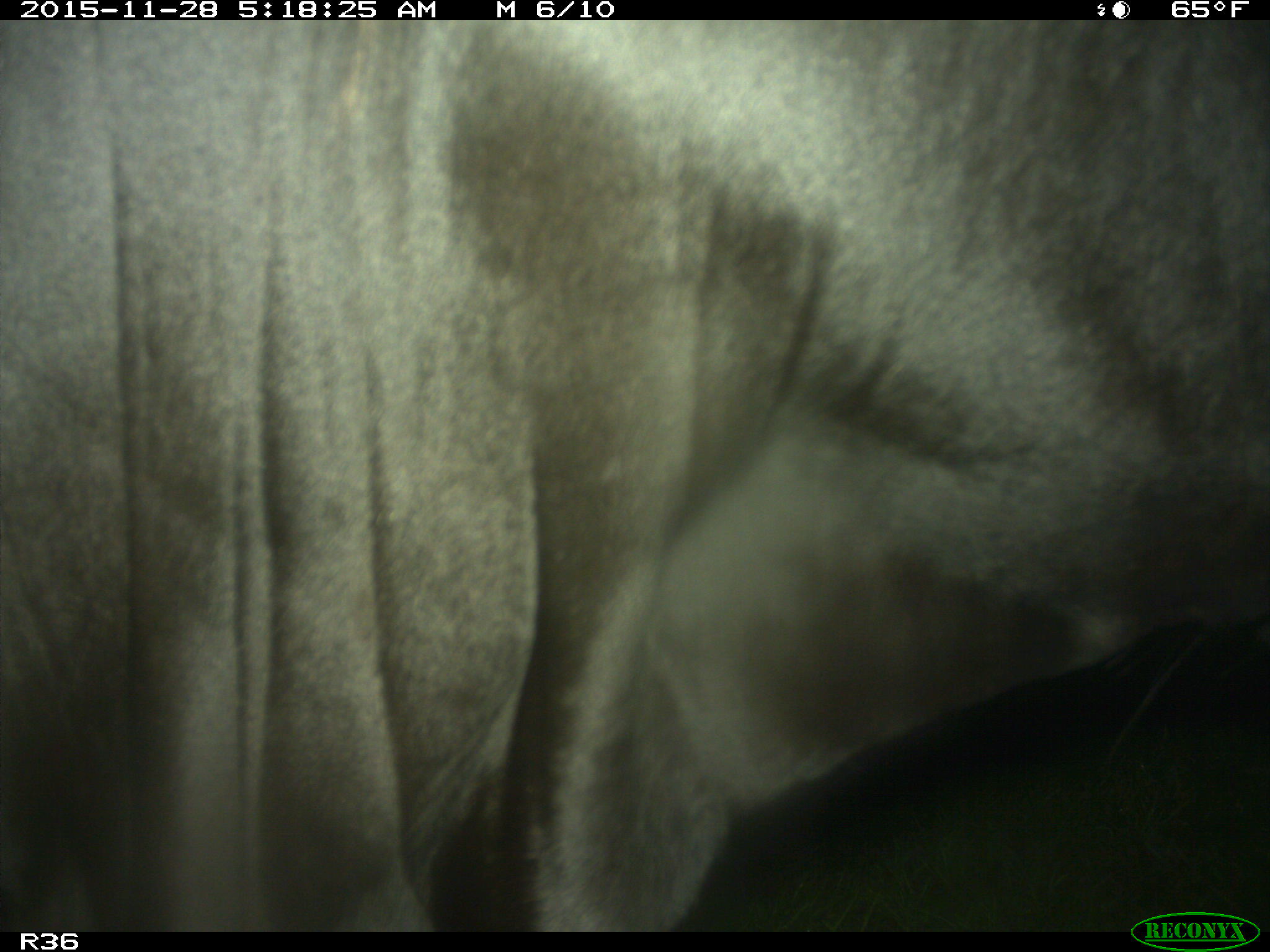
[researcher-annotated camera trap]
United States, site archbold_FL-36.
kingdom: Animalia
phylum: Chordata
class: Mammalia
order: Artiodactyla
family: Bovidae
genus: Bos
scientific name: Bos taurus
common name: domestic cow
Bos taurus (domestic cow).